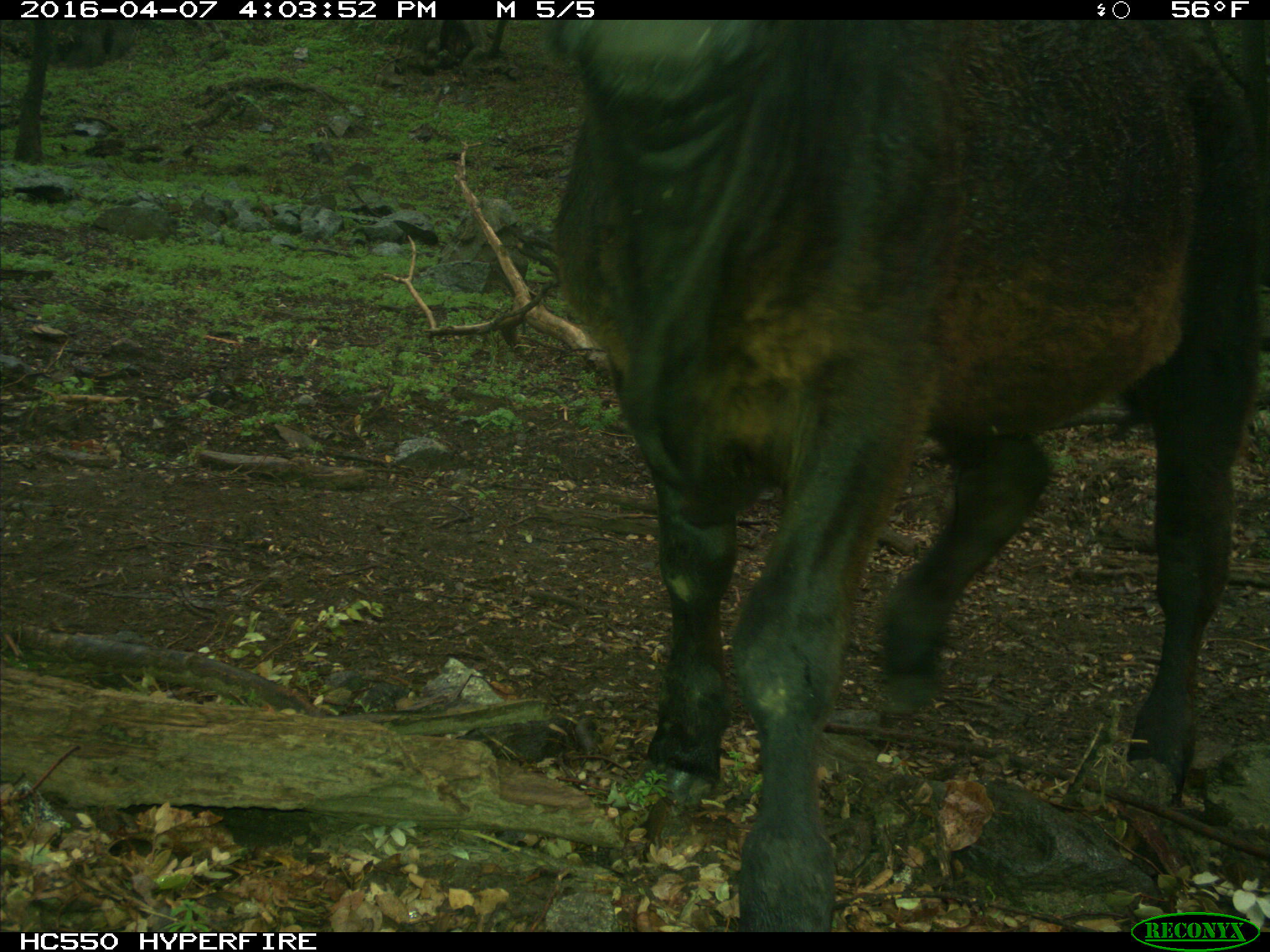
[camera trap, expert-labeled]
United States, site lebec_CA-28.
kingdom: Animalia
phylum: Chordata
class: Mammalia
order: Artiodactyla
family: Bovidae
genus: Bos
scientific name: Bos taurus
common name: domestic cow